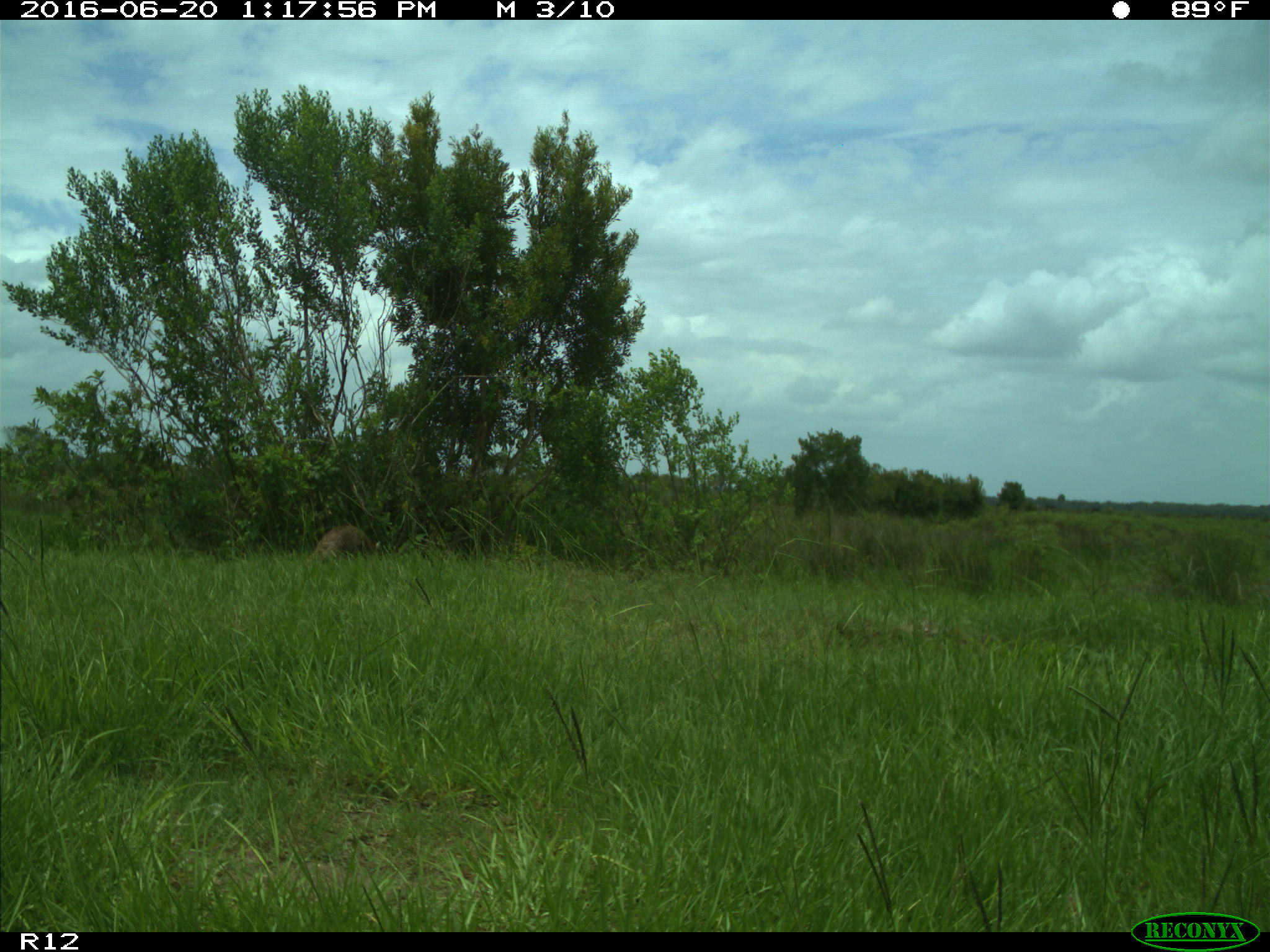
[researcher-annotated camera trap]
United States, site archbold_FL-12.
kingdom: Animalia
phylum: Chordata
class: Mammalia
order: Carnivora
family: Procyonidae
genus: Procyon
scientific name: Procyon lotor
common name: common raccoon